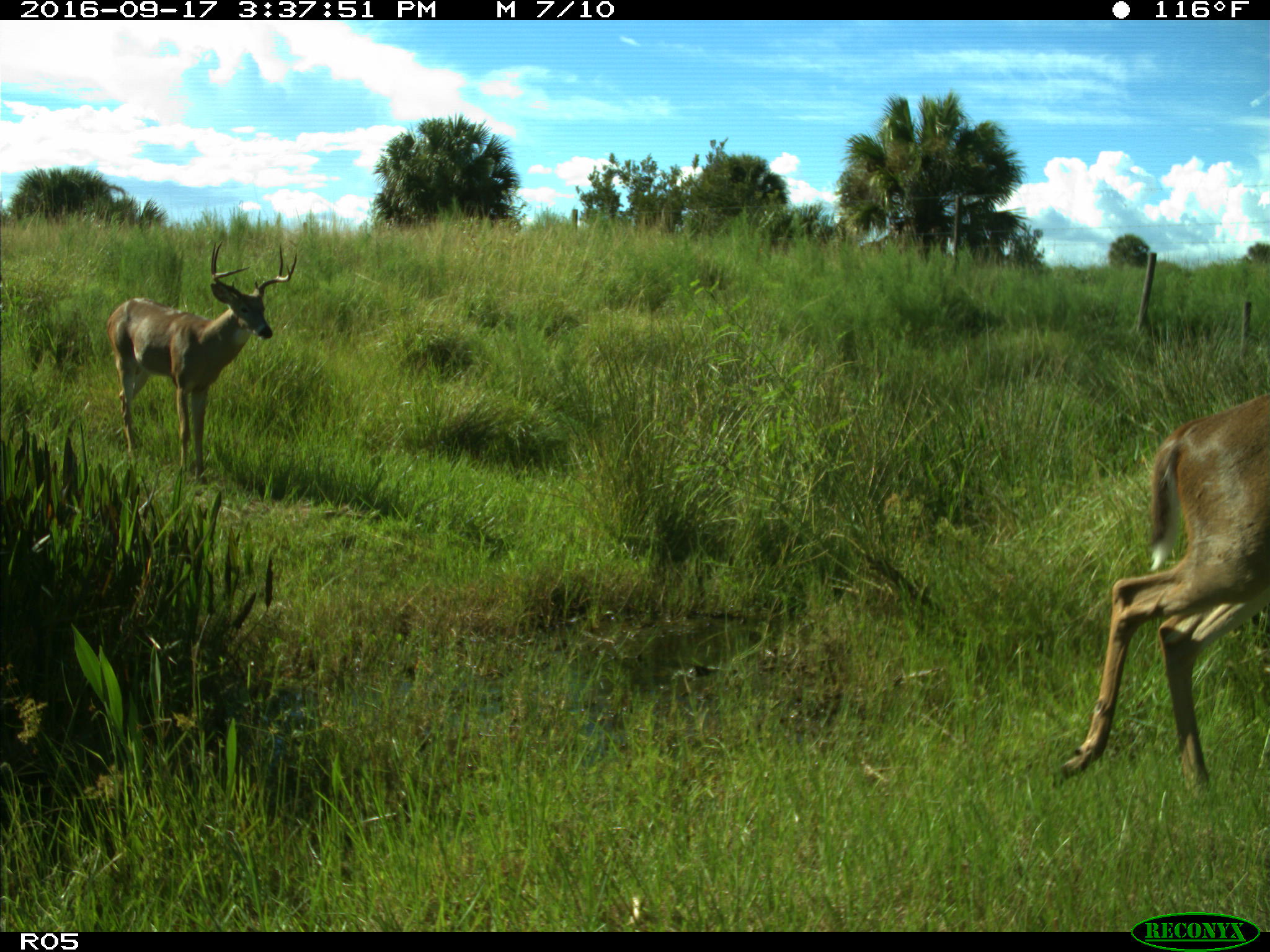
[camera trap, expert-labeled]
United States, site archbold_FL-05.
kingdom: Animalia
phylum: Chordata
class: Mammalia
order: Artiodactyla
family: Cervidae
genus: Odocoileus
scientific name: Odocoileus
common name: deer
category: unidentified deer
Unidentified deer (deer) (Odocoileus).